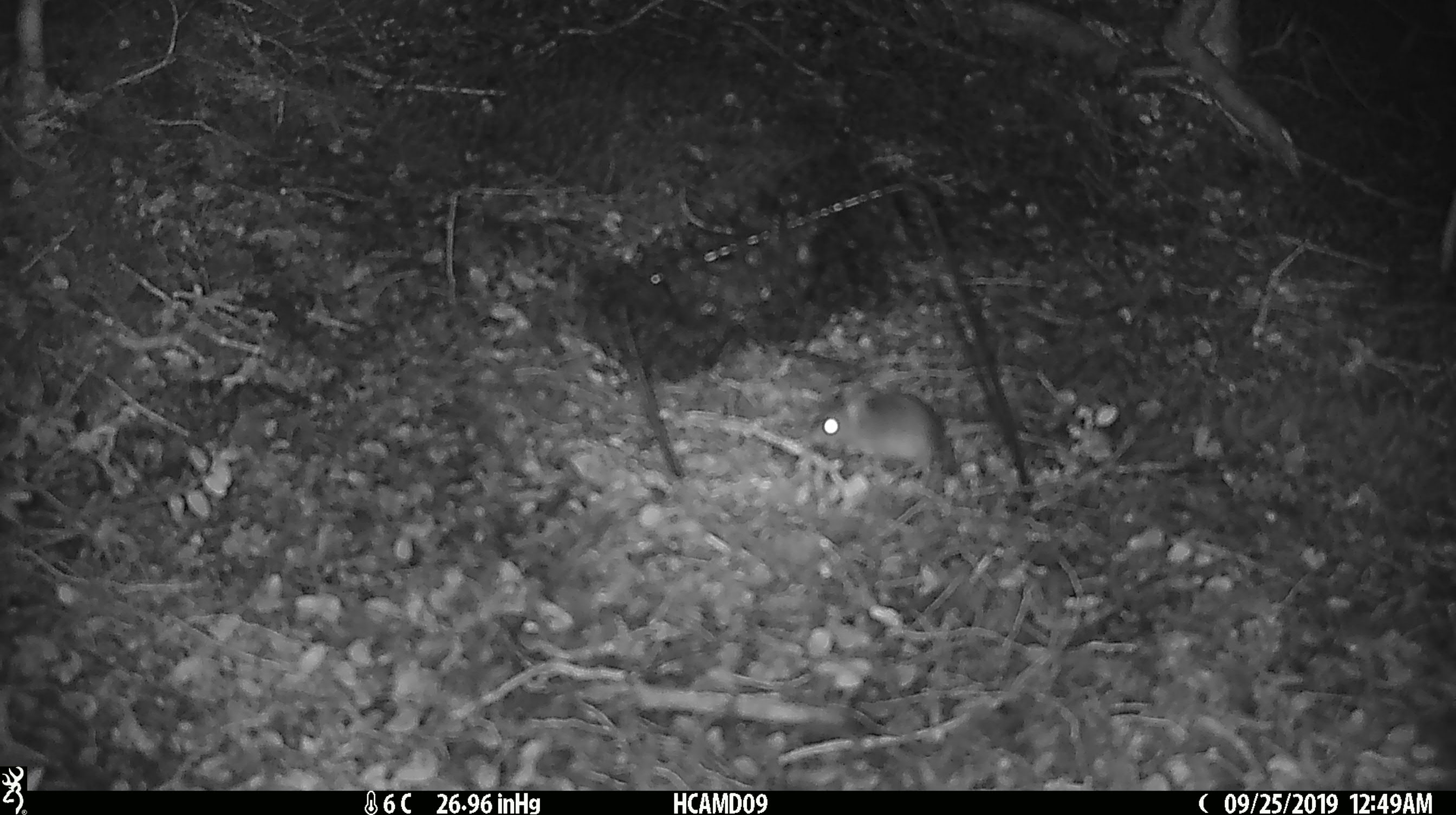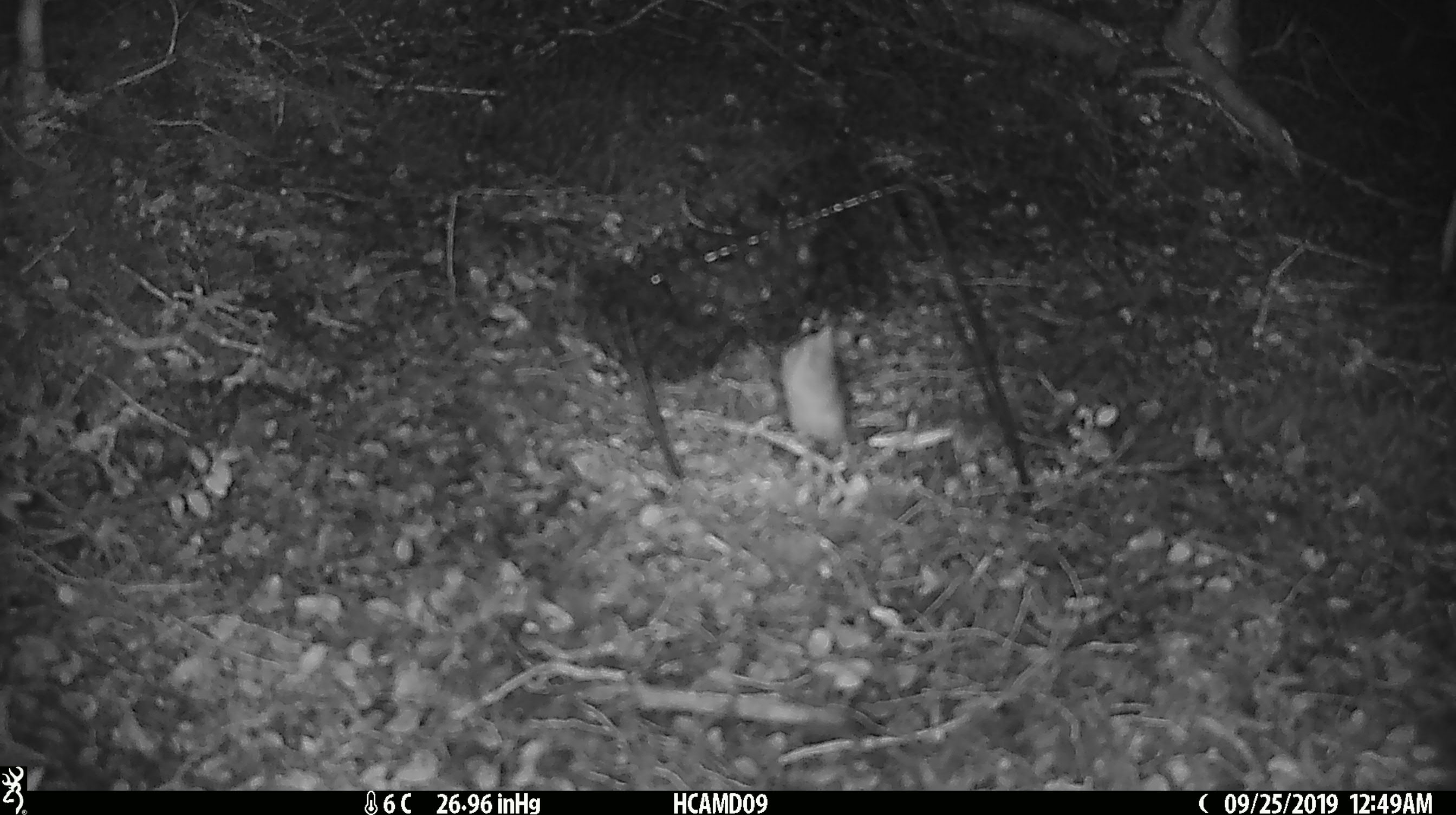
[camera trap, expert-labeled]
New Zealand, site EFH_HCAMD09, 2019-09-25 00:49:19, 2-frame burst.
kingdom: Animalia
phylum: Chordata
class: Mammalia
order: Rodentia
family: Muridae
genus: Mus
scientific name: Mus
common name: mouse